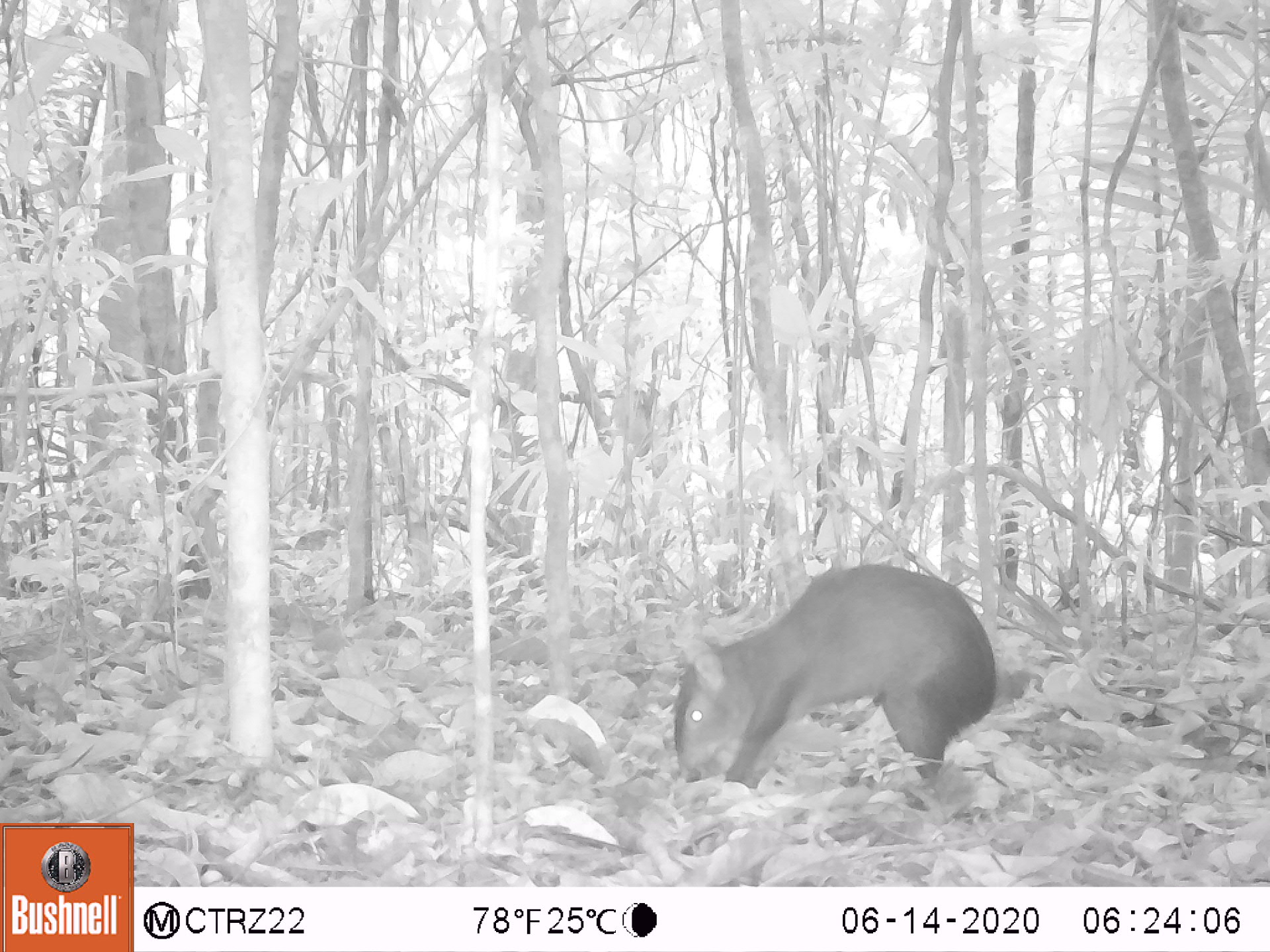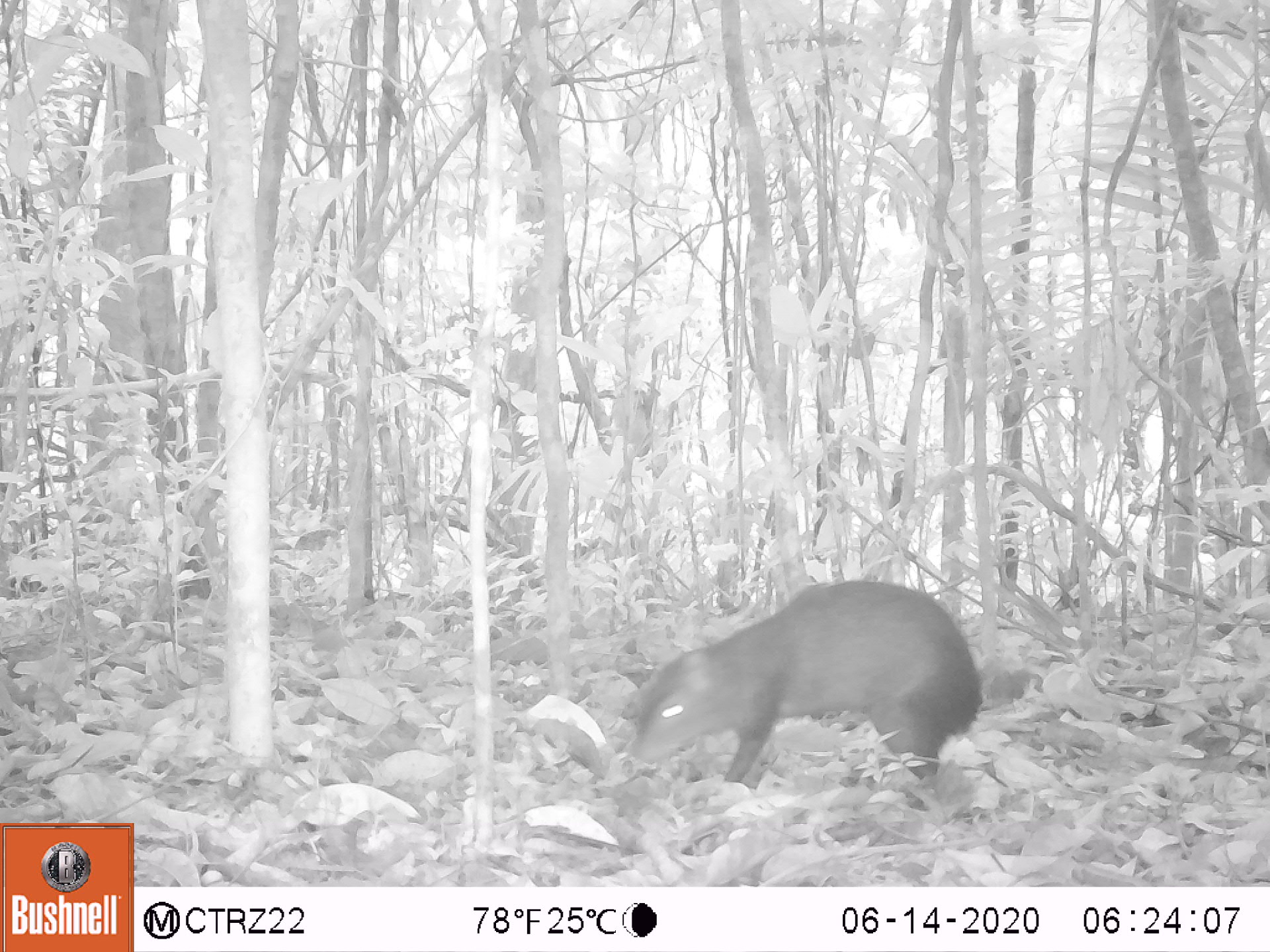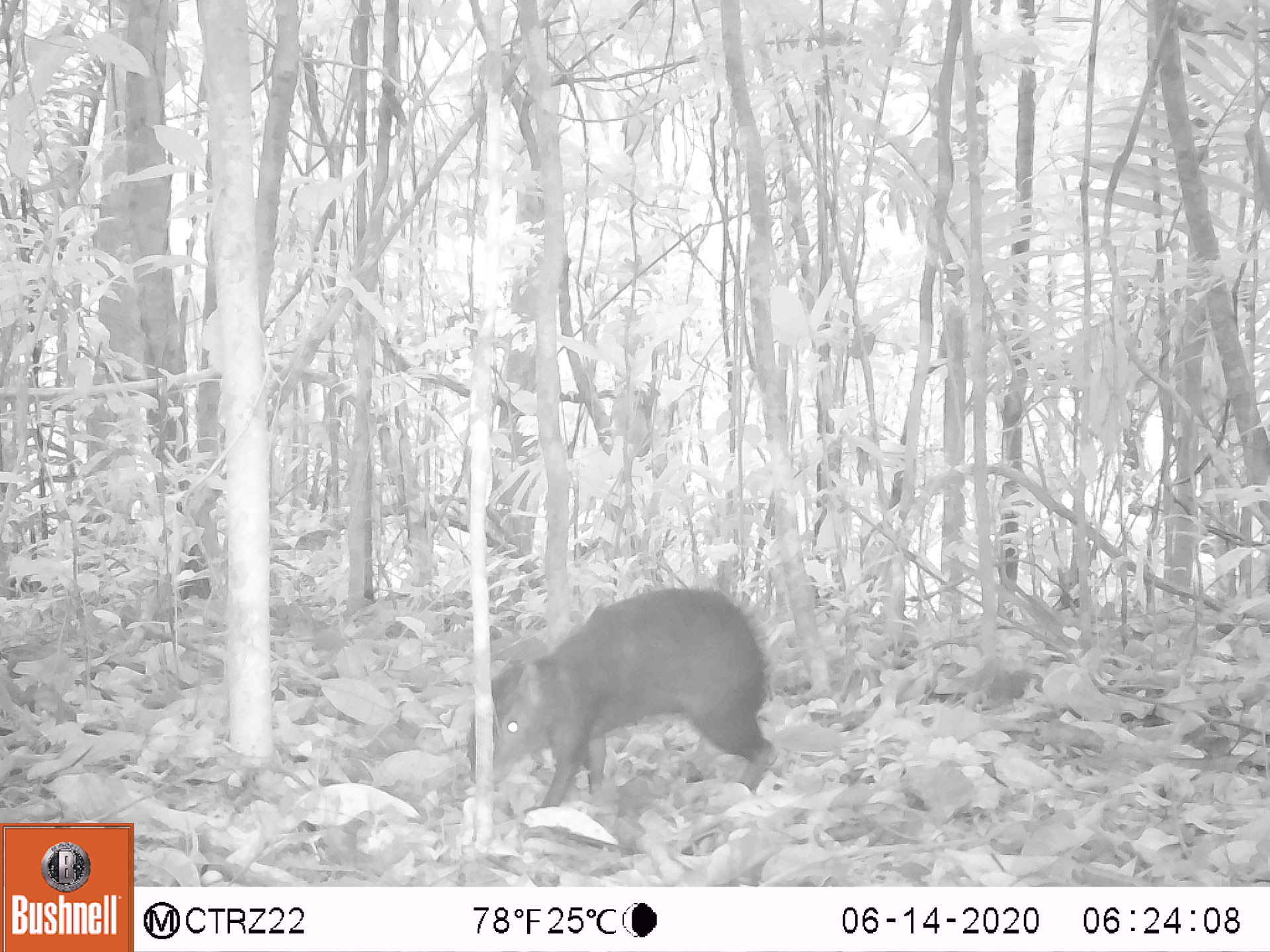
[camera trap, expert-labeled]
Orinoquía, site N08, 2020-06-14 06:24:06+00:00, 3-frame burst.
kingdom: Animalia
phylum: Chordata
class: Mammalia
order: Rodentia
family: Dasyproctidae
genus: Dasyprocta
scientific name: Dasyprocta fuliginosa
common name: black agouti